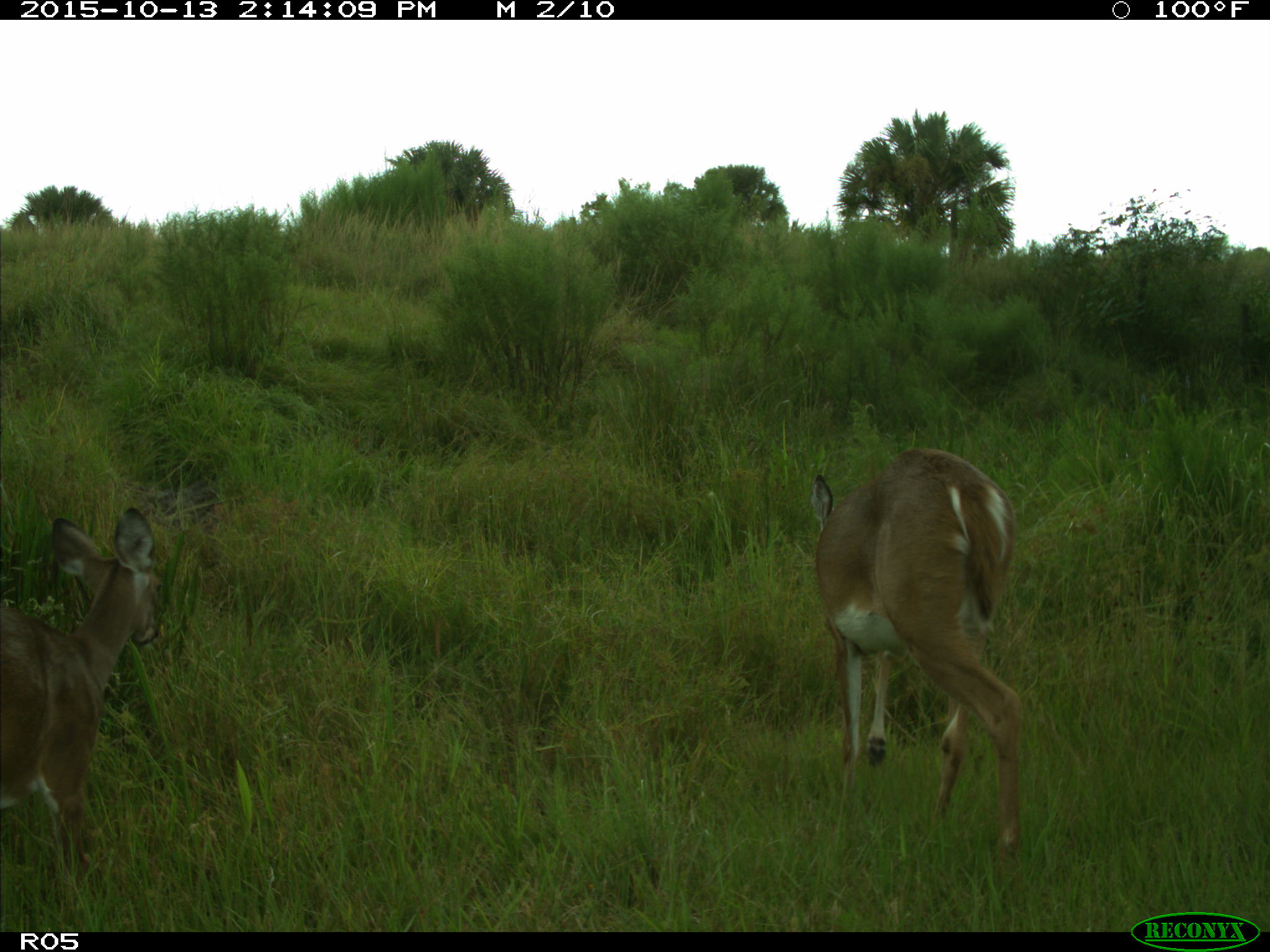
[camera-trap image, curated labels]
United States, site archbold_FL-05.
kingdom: Animalia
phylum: Chordata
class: Mammalia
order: Artiodactyla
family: Cervidae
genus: Odocoileus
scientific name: Odocoileus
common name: deer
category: unidentified deer